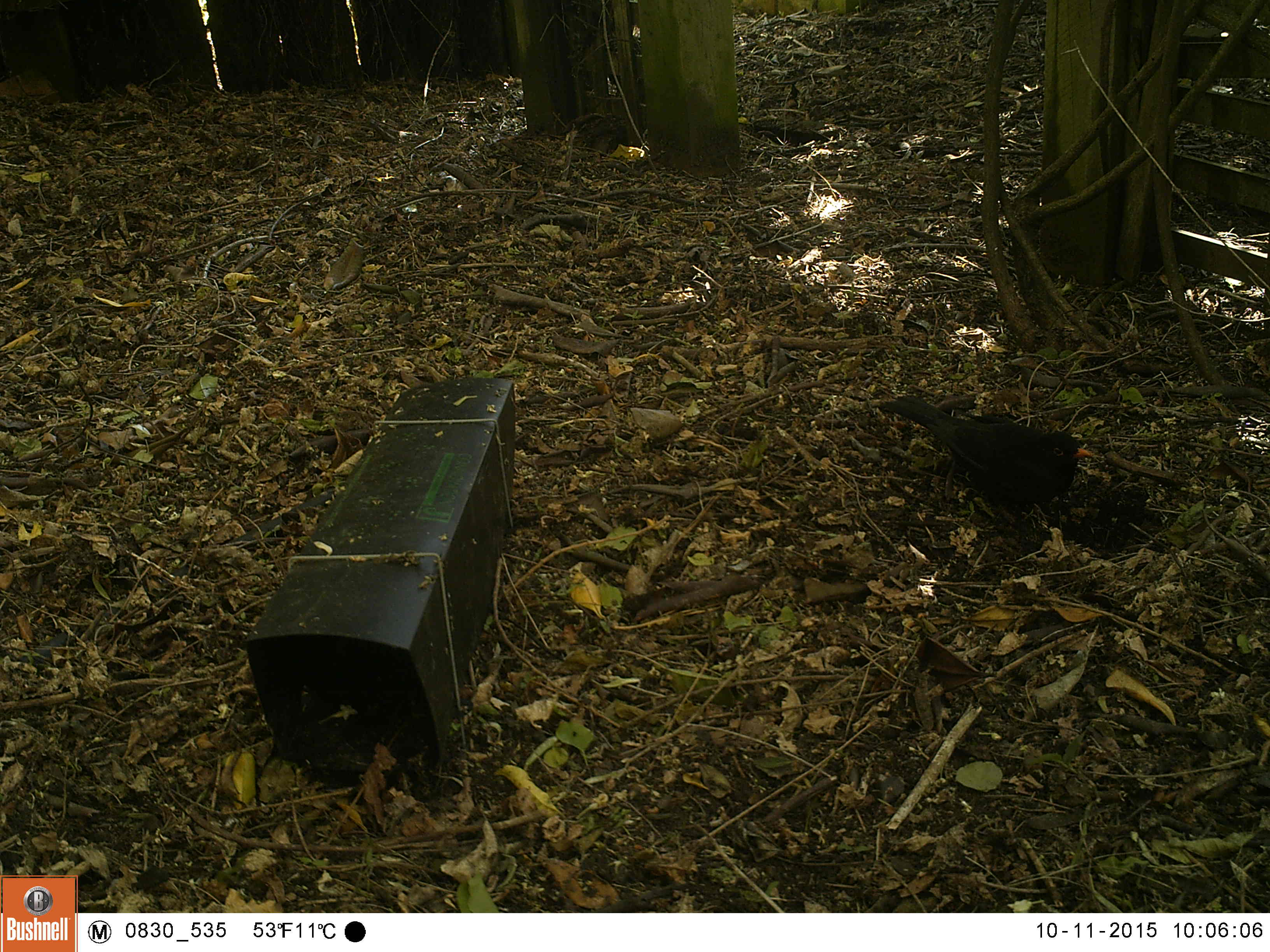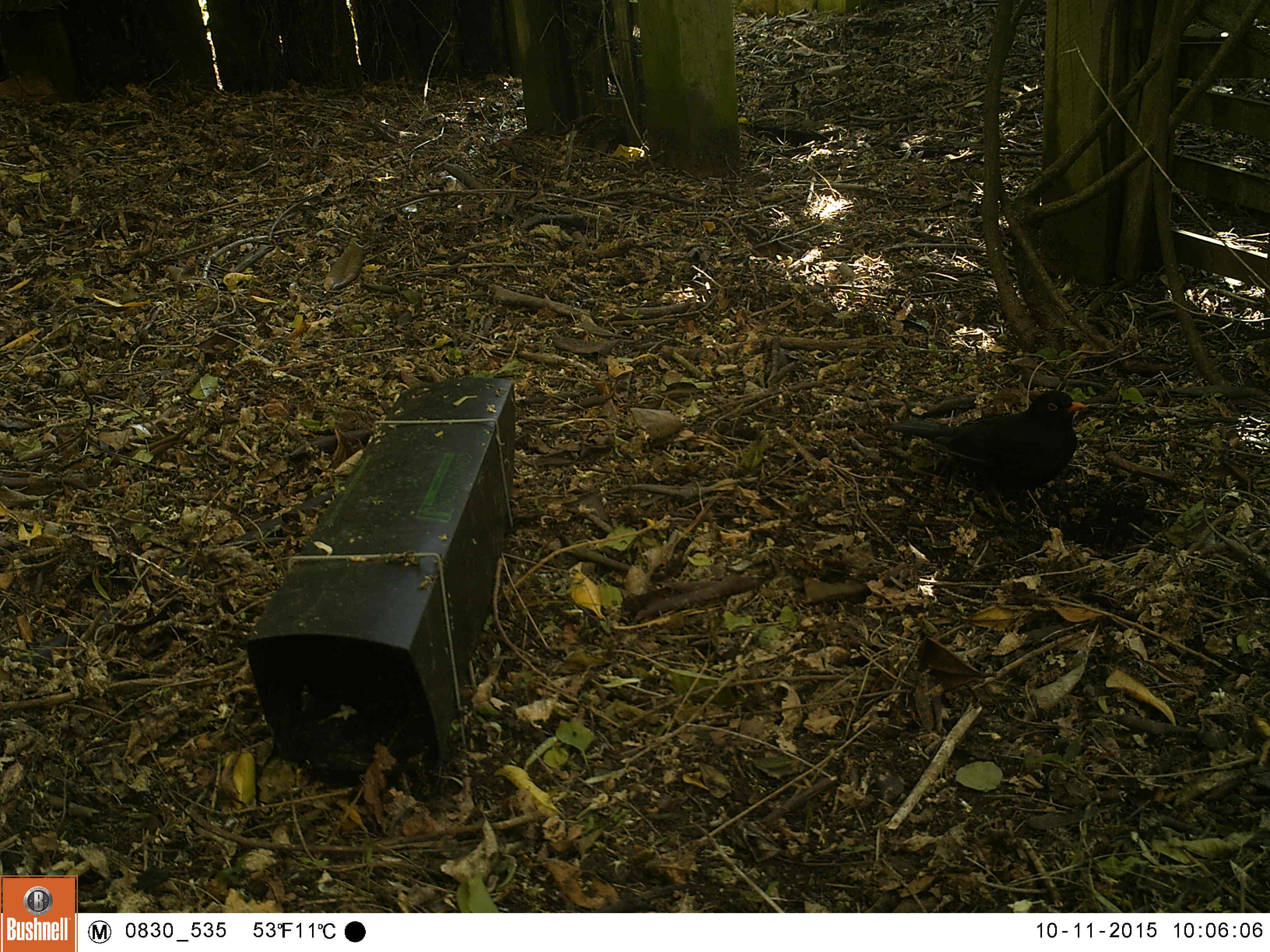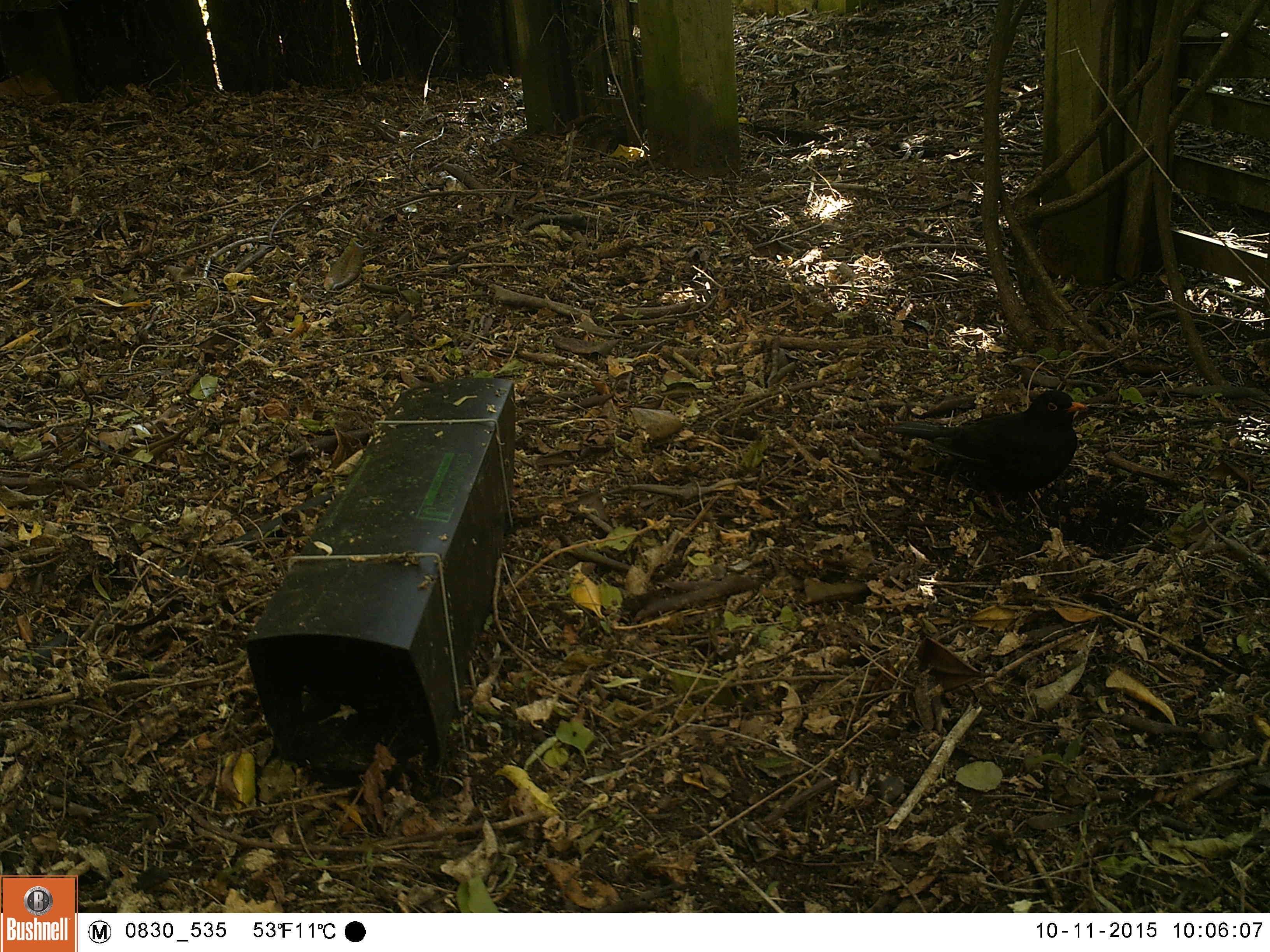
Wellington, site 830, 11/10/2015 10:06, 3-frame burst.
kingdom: Animalia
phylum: Chordata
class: Aves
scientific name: Aves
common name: bird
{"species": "bird (Aves)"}